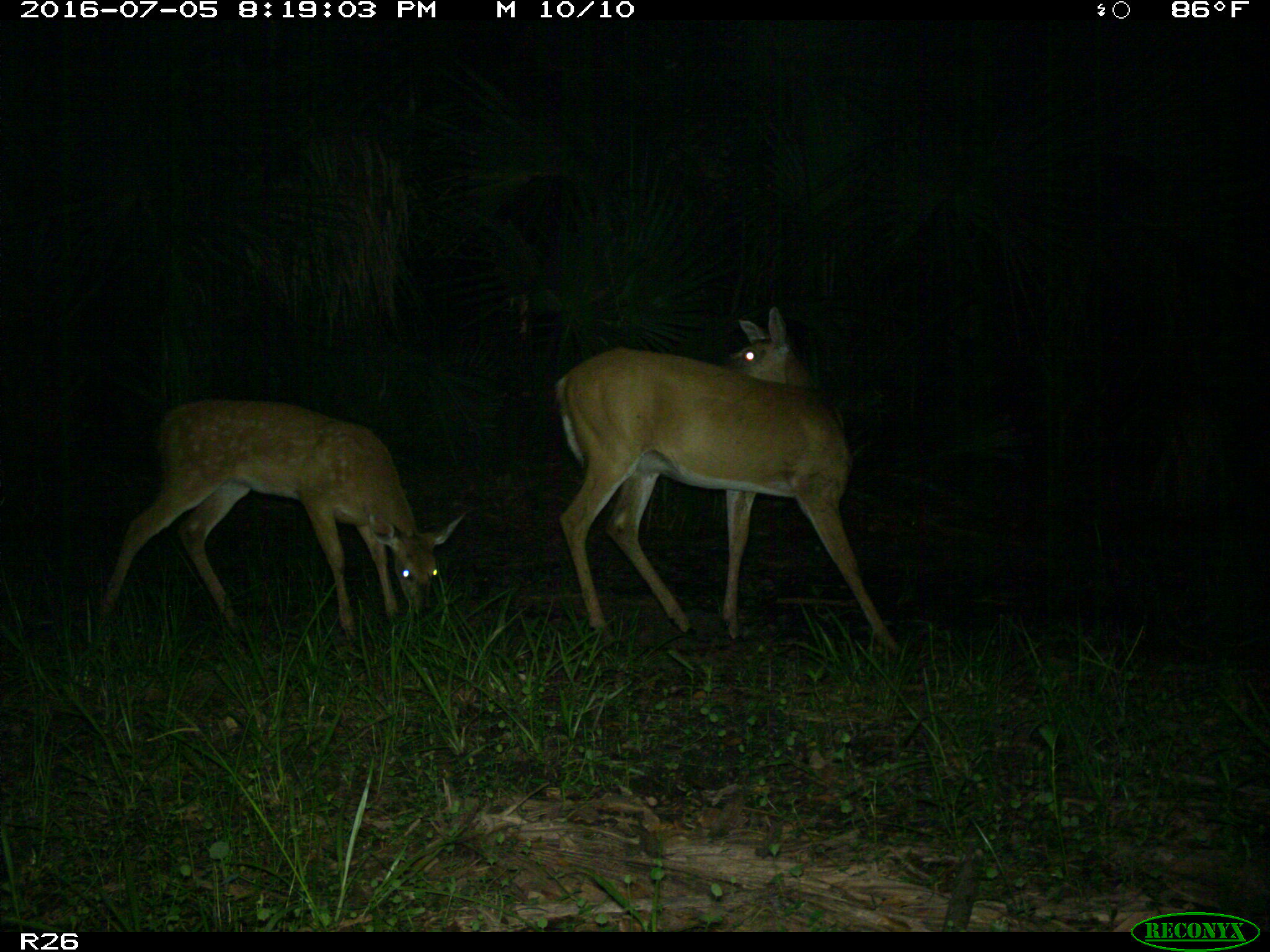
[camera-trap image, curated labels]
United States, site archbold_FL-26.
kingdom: Animalia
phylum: Chordata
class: Mammalia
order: Artiodactyla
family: Cervidae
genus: Odocoileus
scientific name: Odocoileus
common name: deer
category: unidentified deer